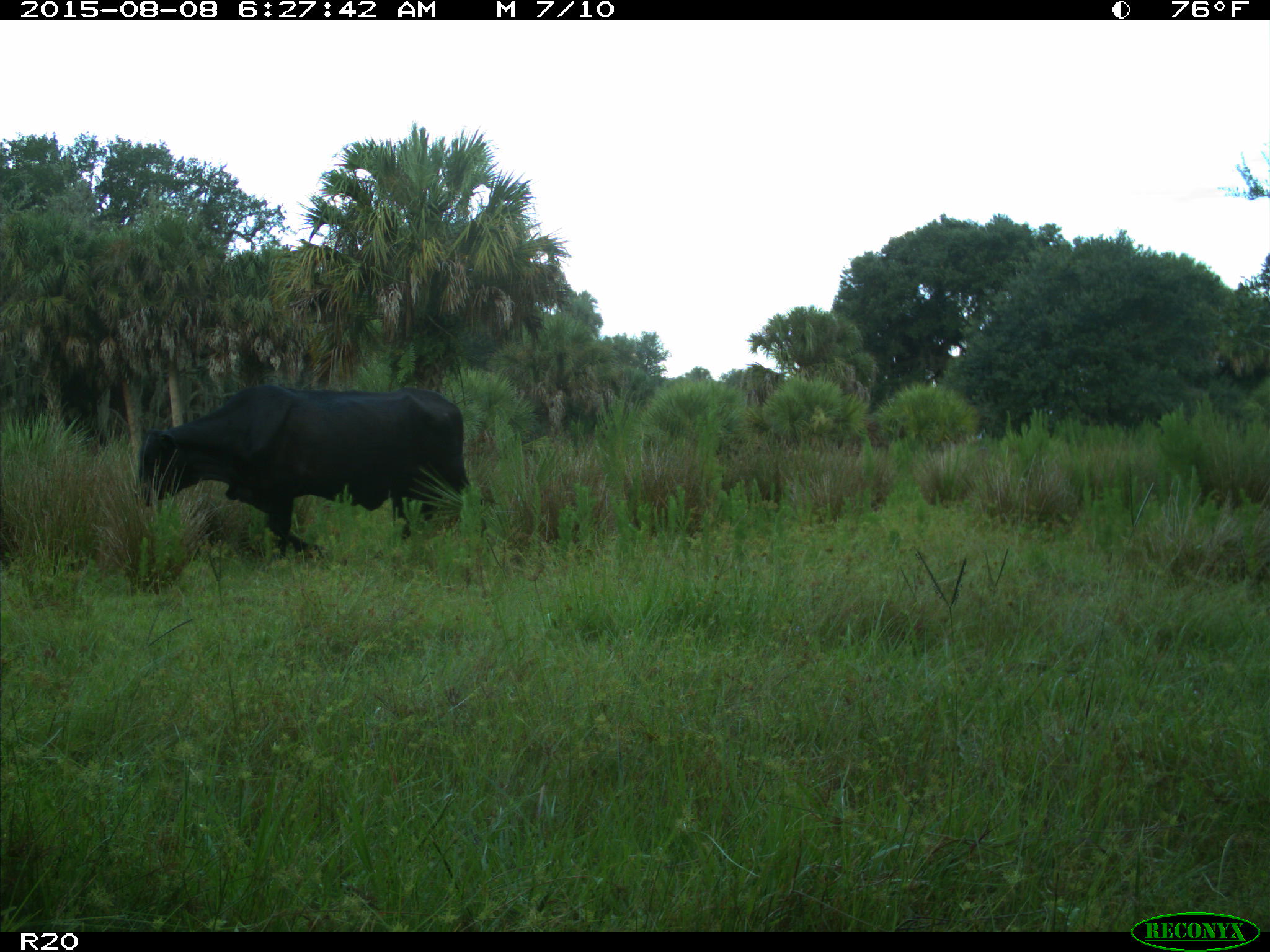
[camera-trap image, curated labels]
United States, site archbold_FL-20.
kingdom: Animalia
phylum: Chordata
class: Mammalia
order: Artiodactyla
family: Bovidae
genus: Bos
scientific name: Bos taurus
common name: domestic cow